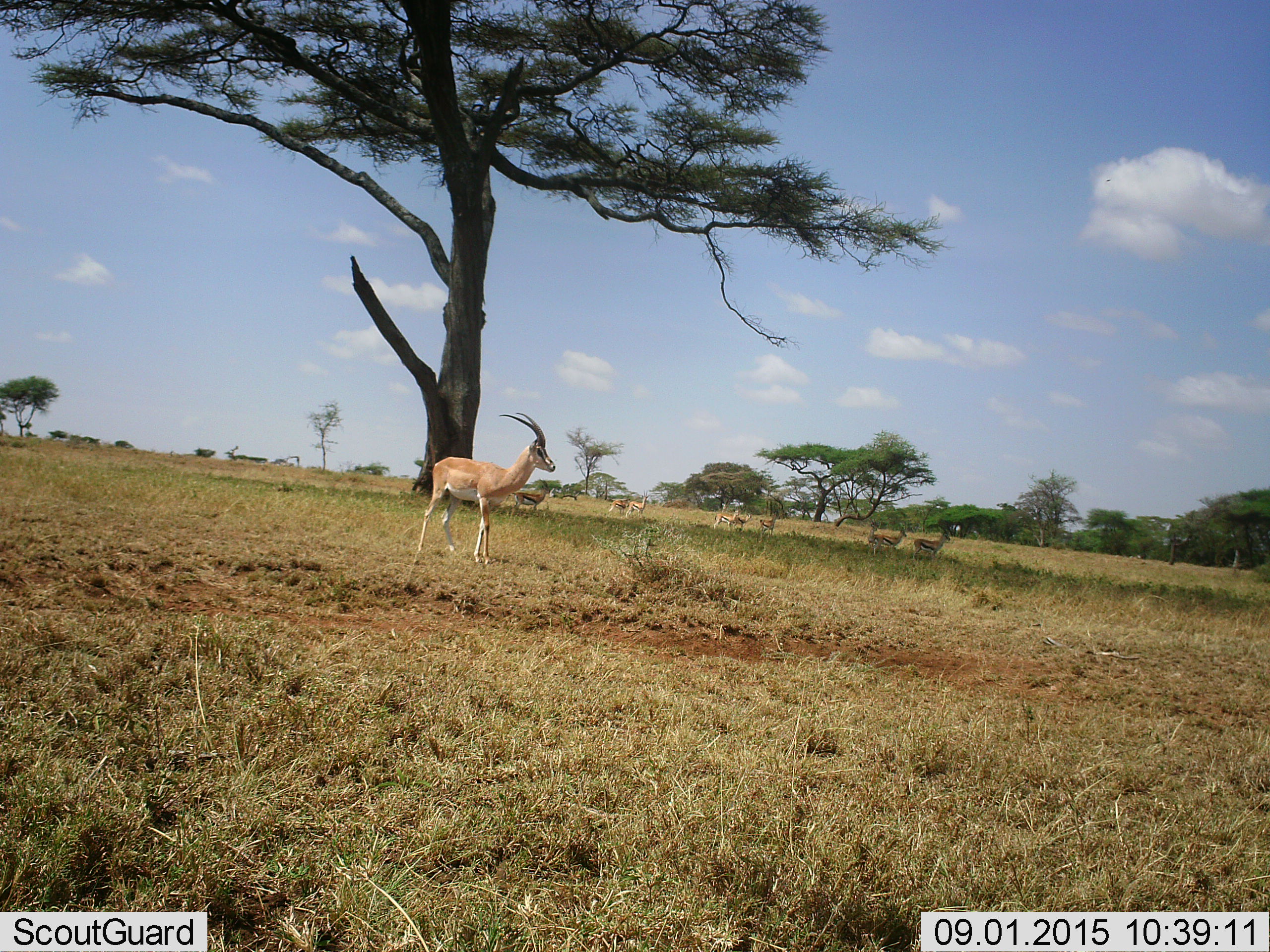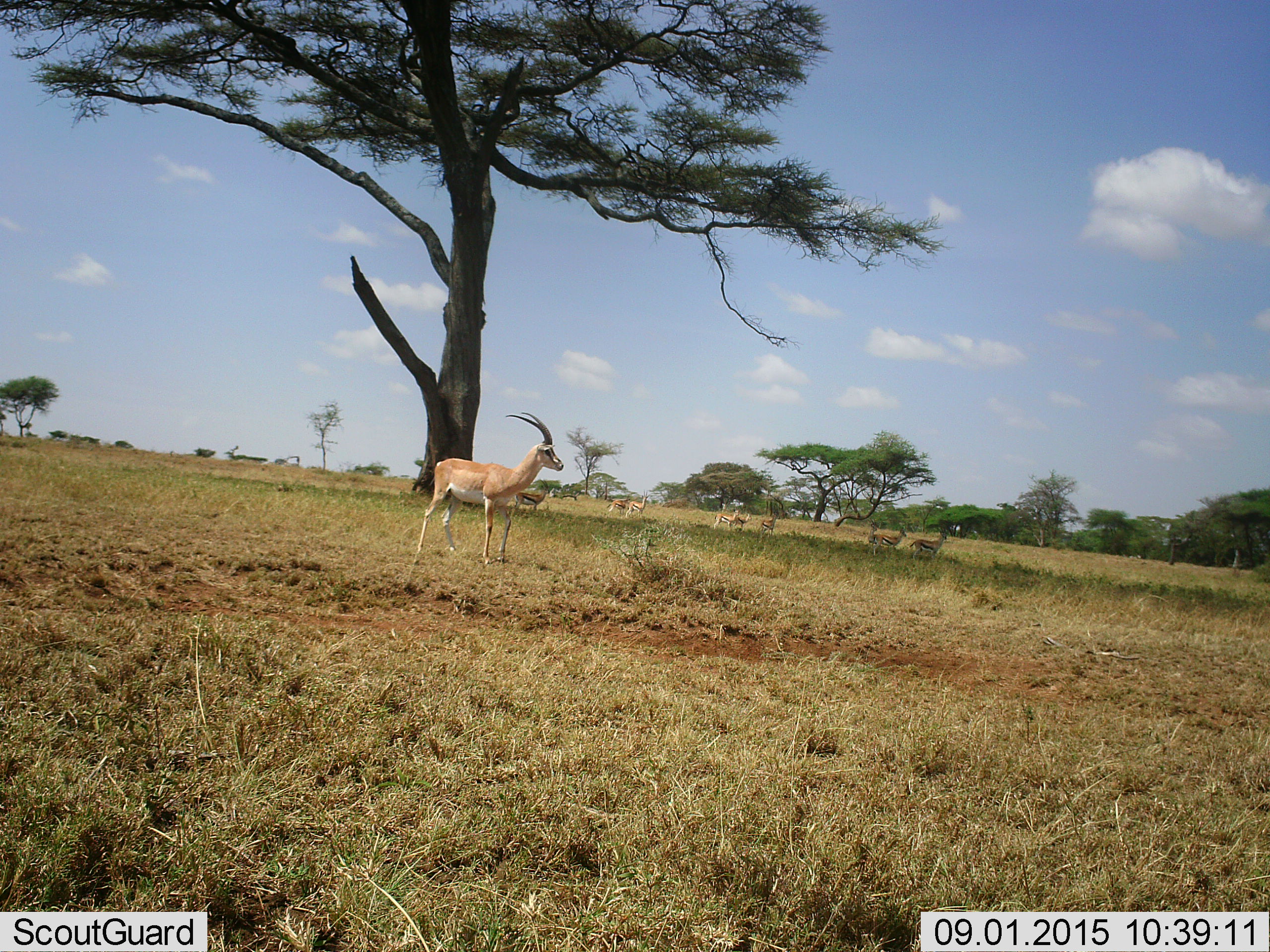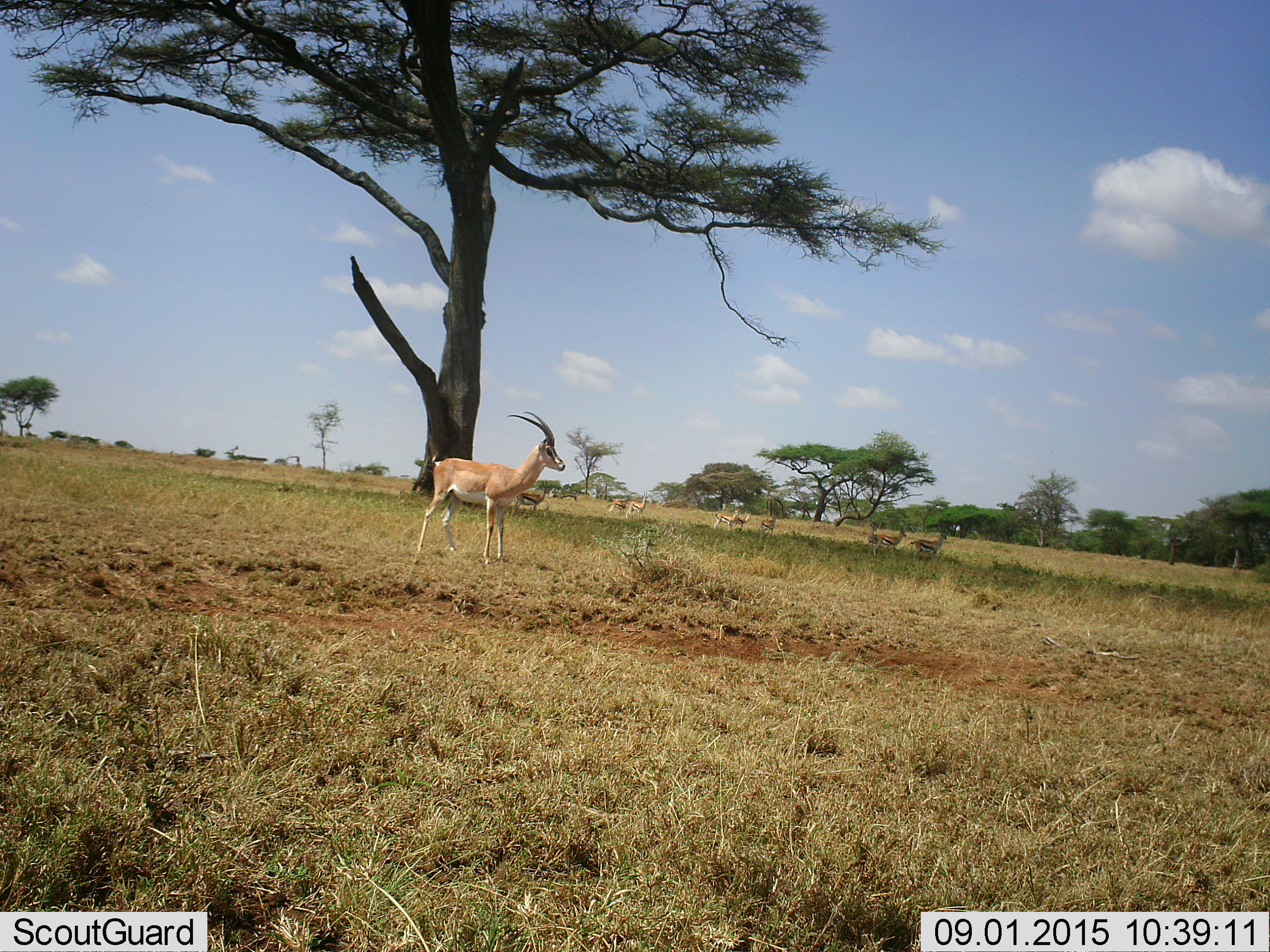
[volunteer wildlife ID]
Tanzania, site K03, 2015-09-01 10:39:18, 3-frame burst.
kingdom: Animalia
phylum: Chordata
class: Mammalia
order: Artiodactyla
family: Bovidae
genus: Nanger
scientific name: Nanger granti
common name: grant's gazelle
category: gazellegrants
Gazellegrants (grant's gazelle) (Nanger granti), count 1. Behavior (volunteer vote fractions): standing 78%, resting 0%, moving 33%, interacting 0%. Young present (vote fraction): 0%. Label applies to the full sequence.